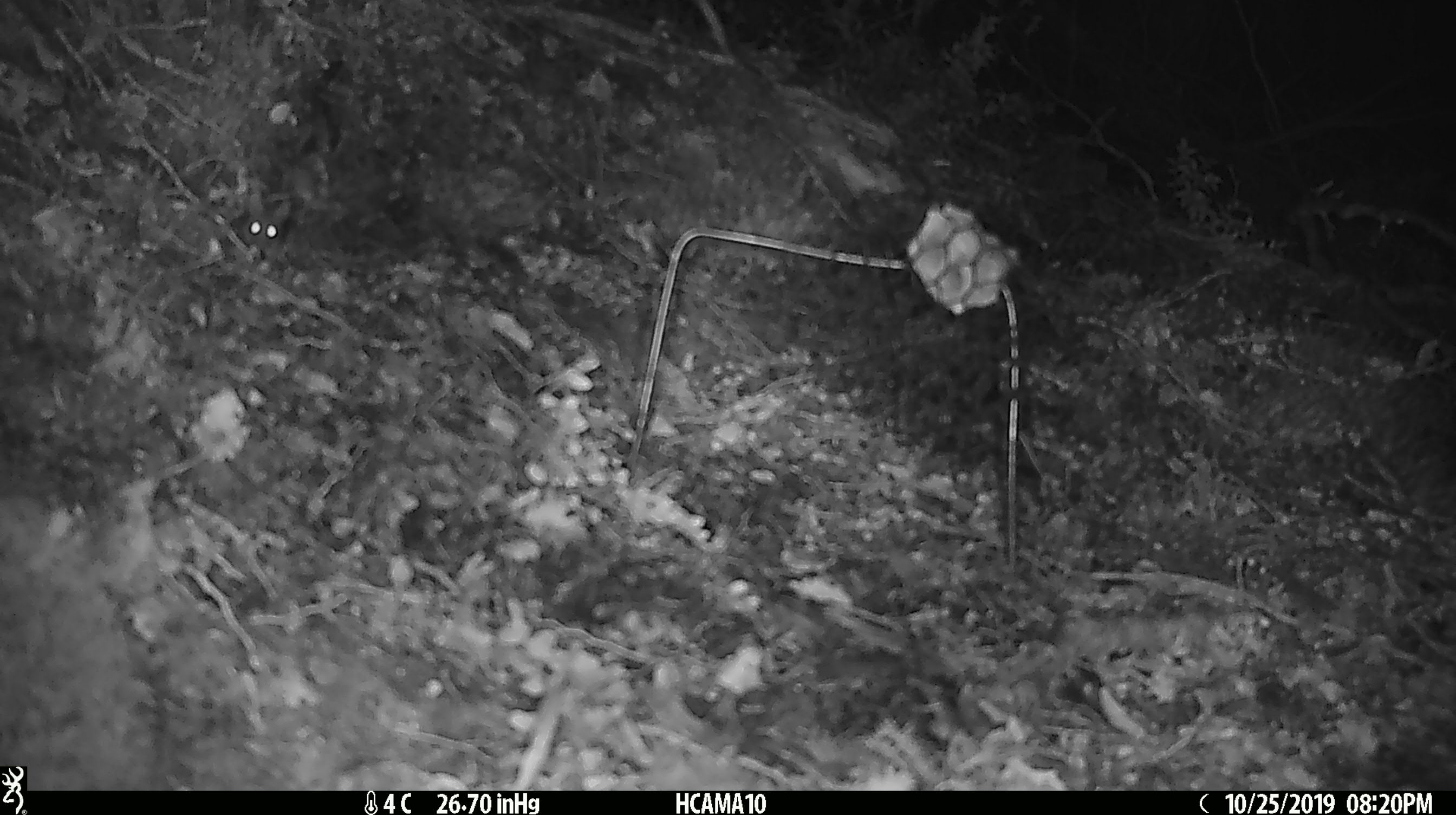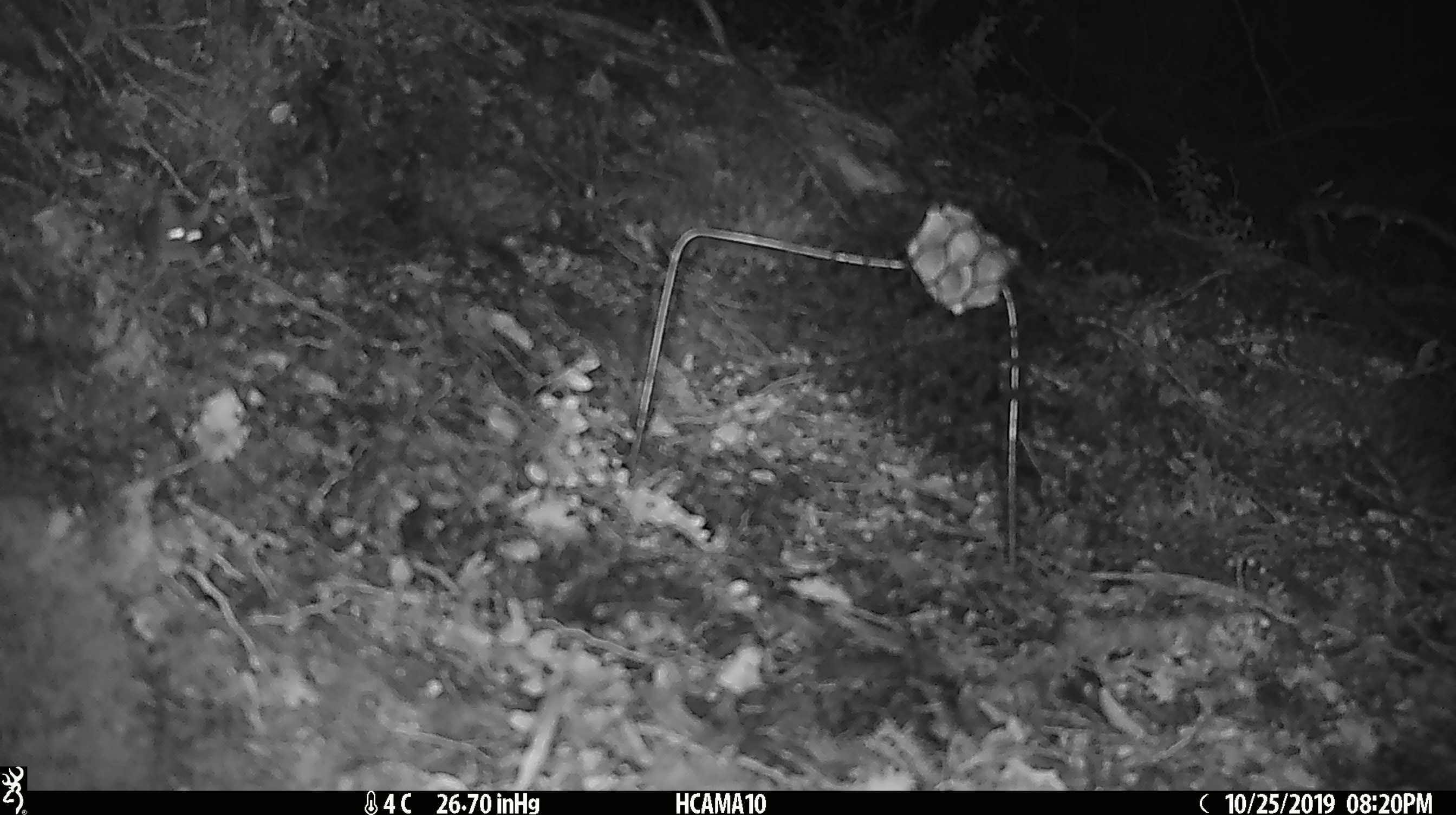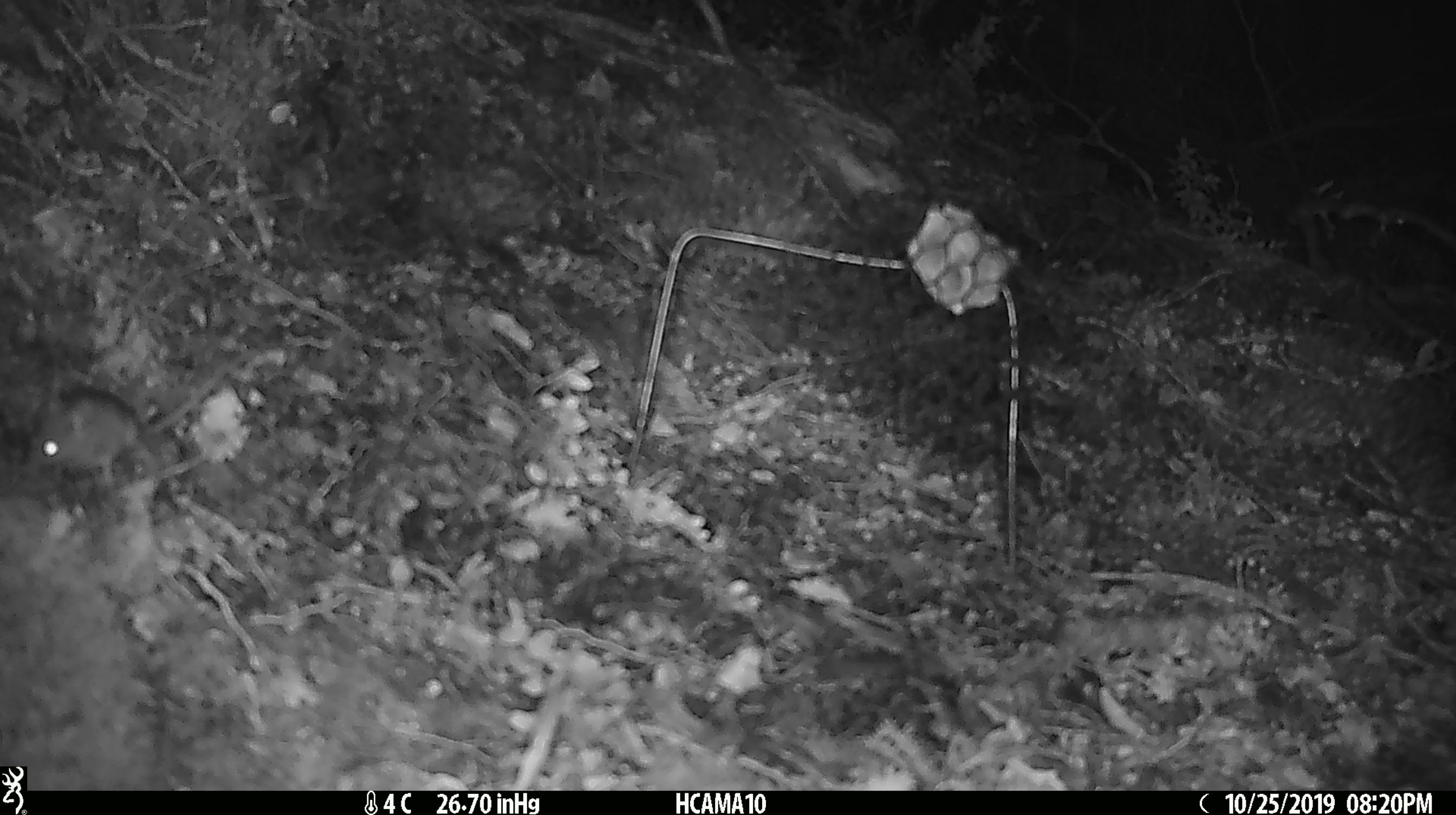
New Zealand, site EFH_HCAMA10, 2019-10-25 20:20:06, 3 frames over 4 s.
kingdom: Animalia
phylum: Chordata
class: Mammalia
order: Rodentia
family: Muridae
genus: Mus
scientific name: Mus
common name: mouse